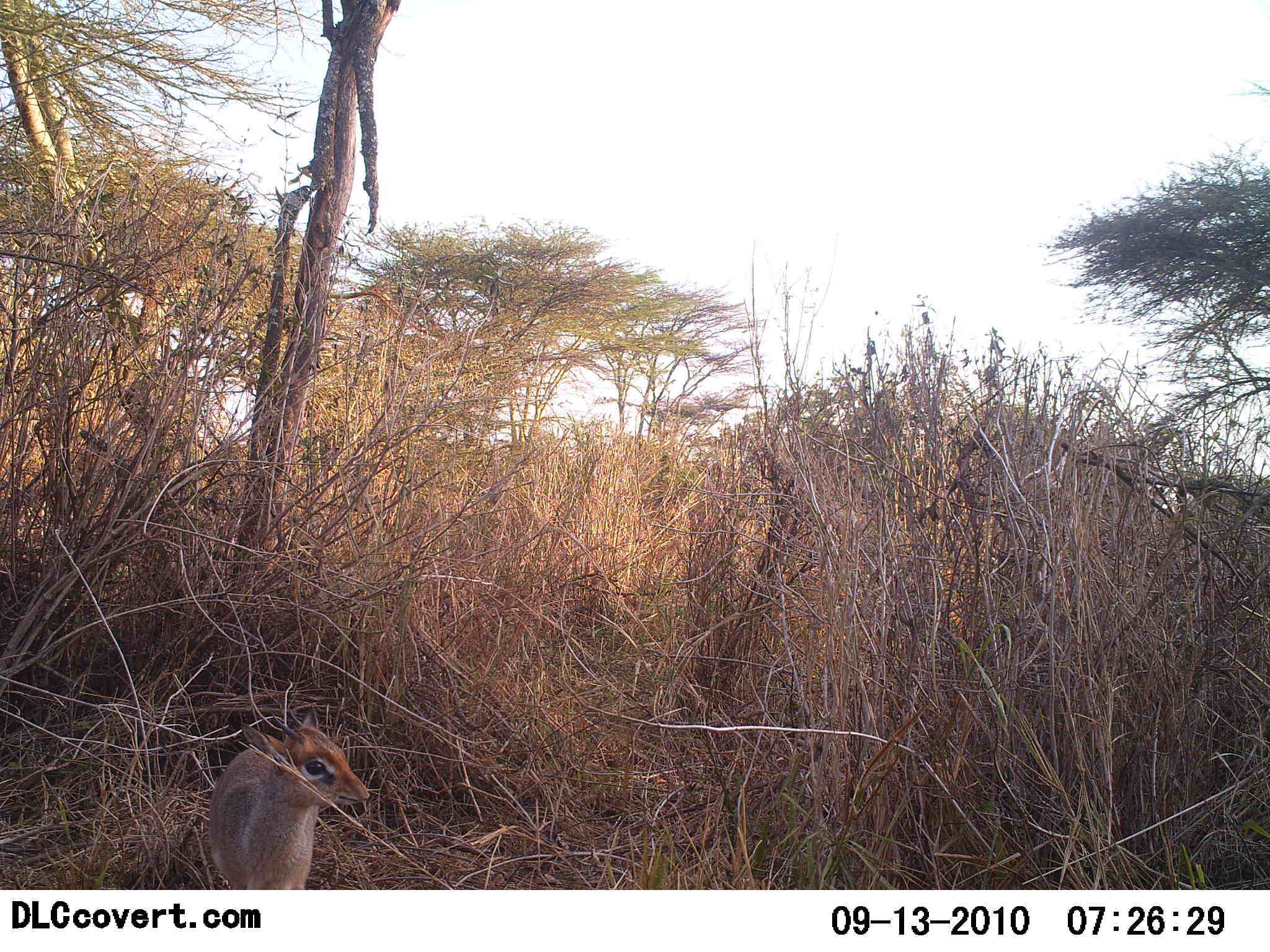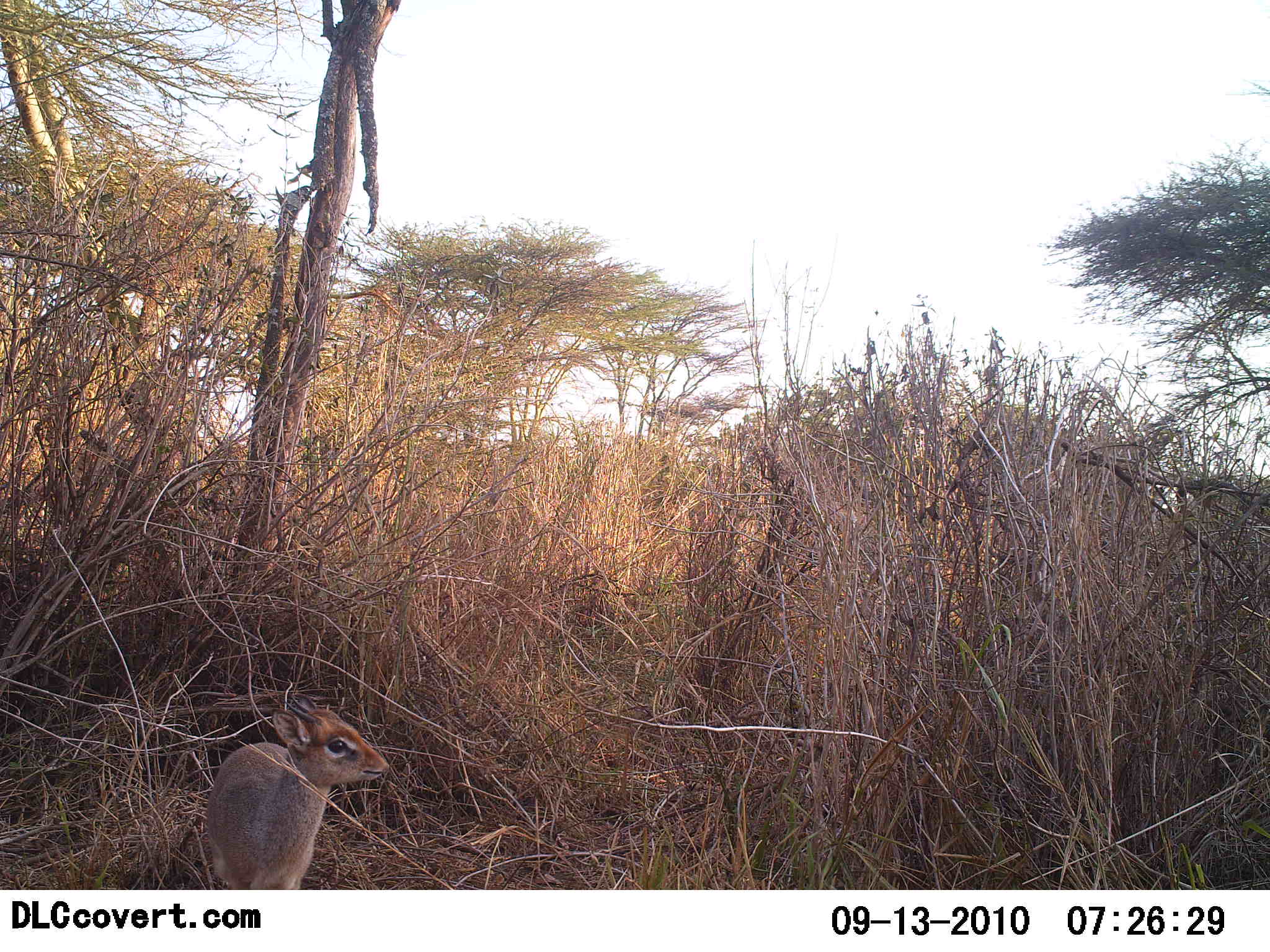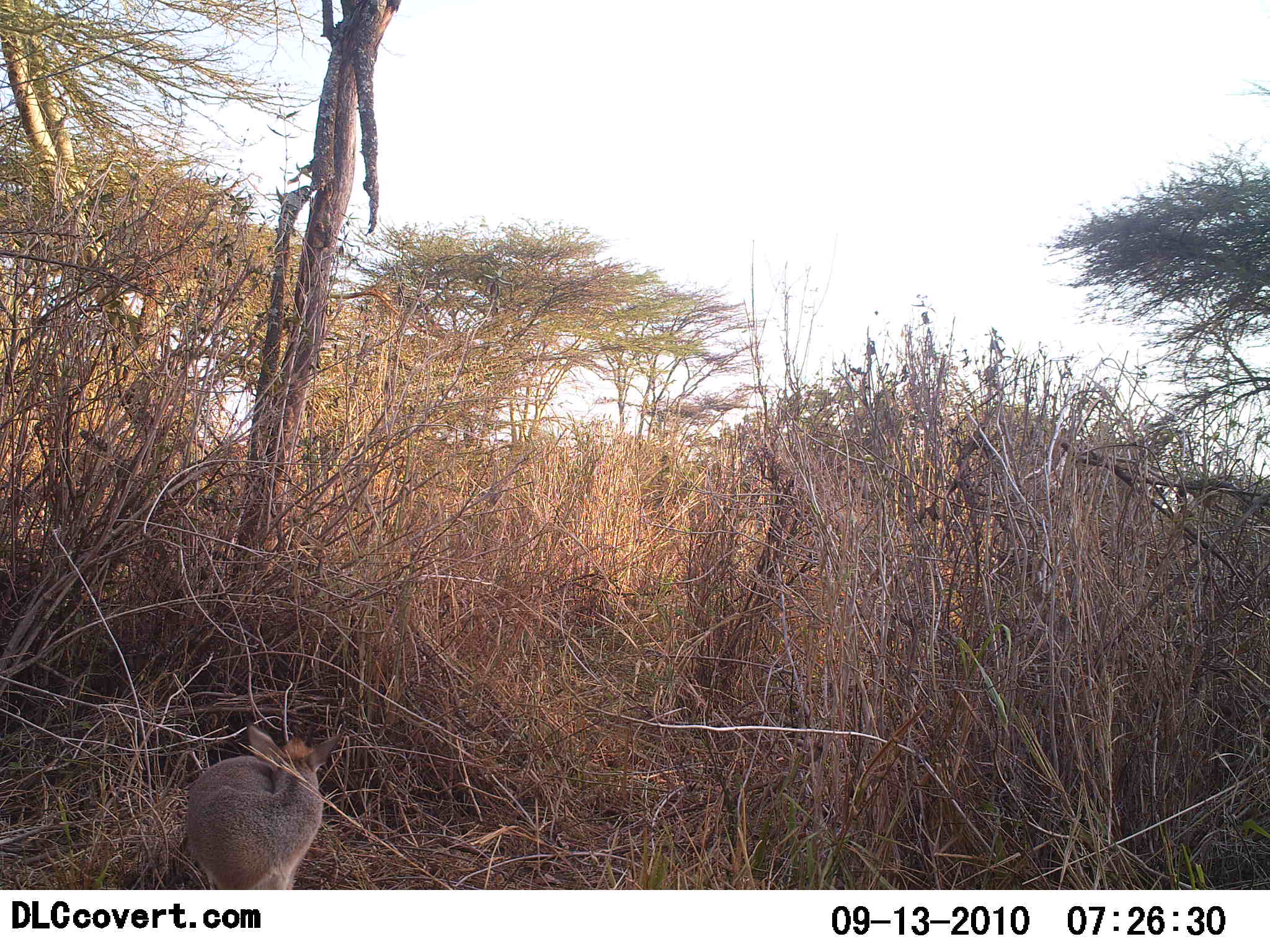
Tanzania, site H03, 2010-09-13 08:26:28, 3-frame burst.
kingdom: Animalia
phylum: Chordata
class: Mammalia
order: Artiodactyla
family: Bovidae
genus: Madoqua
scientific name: Madoqua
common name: dikdik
Dikdik (Madoqua), count 1. Behavior (volunteer vote fractions): standing 87%, resting 7%, moving 7%, interacting 0%. Young present (vote fraction): 20%. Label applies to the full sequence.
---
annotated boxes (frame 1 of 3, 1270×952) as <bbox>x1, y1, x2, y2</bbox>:
animal: <bbox>208, 709, 370, 891</bbox>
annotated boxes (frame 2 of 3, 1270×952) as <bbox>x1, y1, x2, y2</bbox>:
animal: <bbox>205, 693, 391, 889</bbox>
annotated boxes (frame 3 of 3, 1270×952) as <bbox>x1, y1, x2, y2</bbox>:
animal: <bbox>178, 721, 343, 890</bbox>